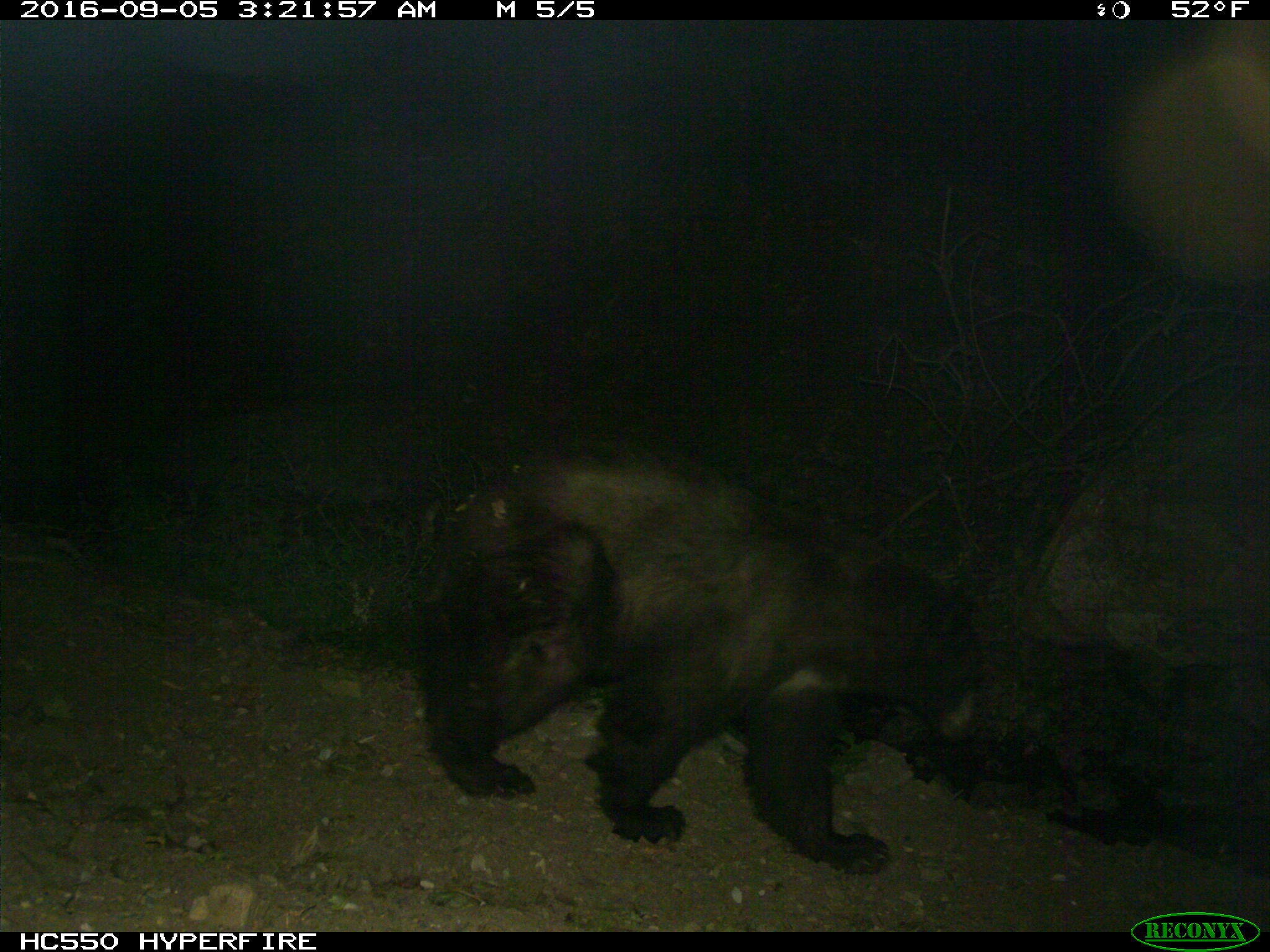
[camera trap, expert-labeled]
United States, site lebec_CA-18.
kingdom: Animalia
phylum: Chordata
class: Mammalia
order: Carnivora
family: Ursidae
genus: Ursus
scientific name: Ursus americanus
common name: american black bear